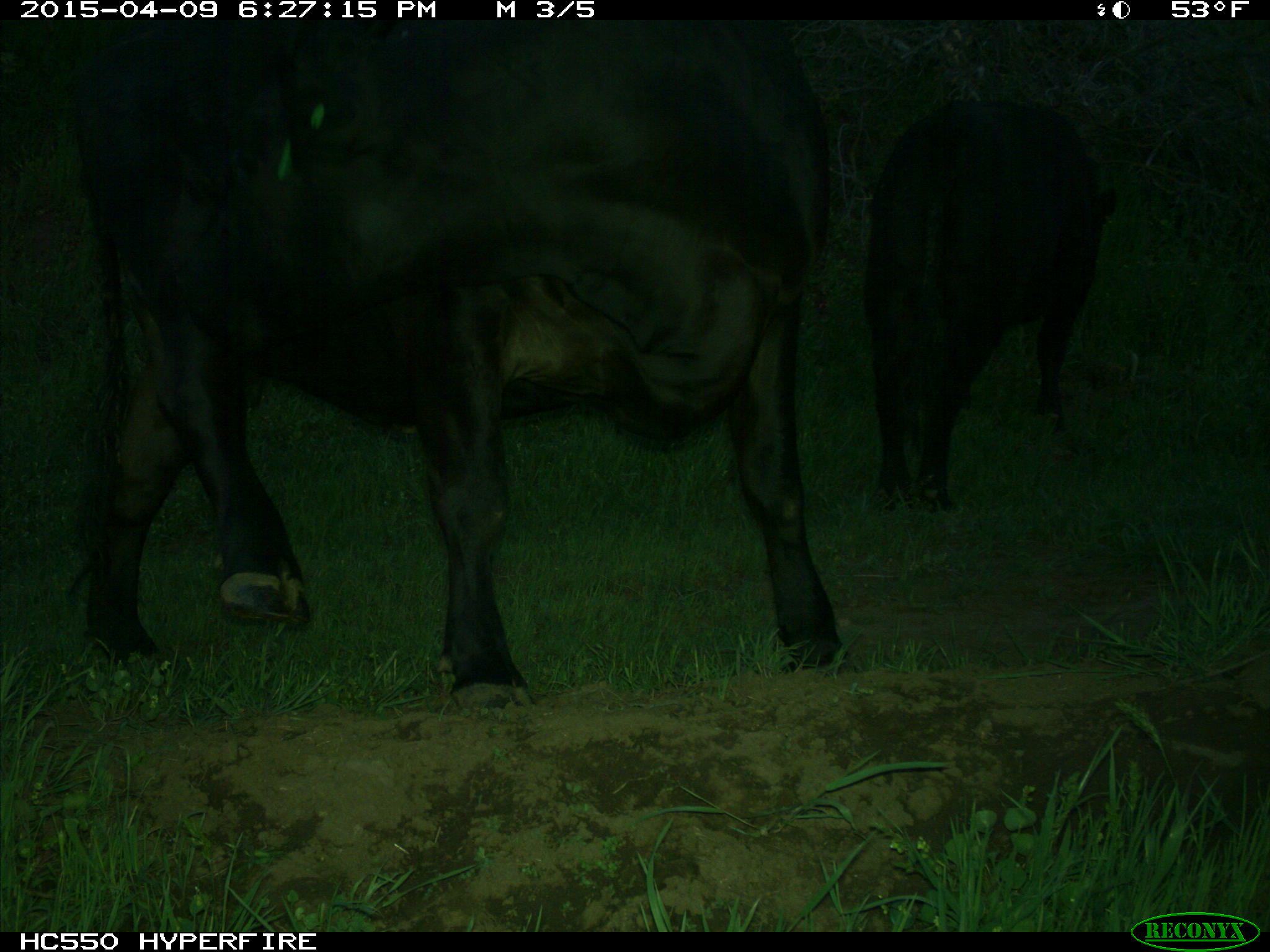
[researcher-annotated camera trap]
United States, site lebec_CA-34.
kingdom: Animalia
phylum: Chordata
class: Mammalia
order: Artiodactyla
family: Bovidae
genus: Bos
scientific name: Bos taurus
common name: domestic cow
Bos taurus (domestic cow).